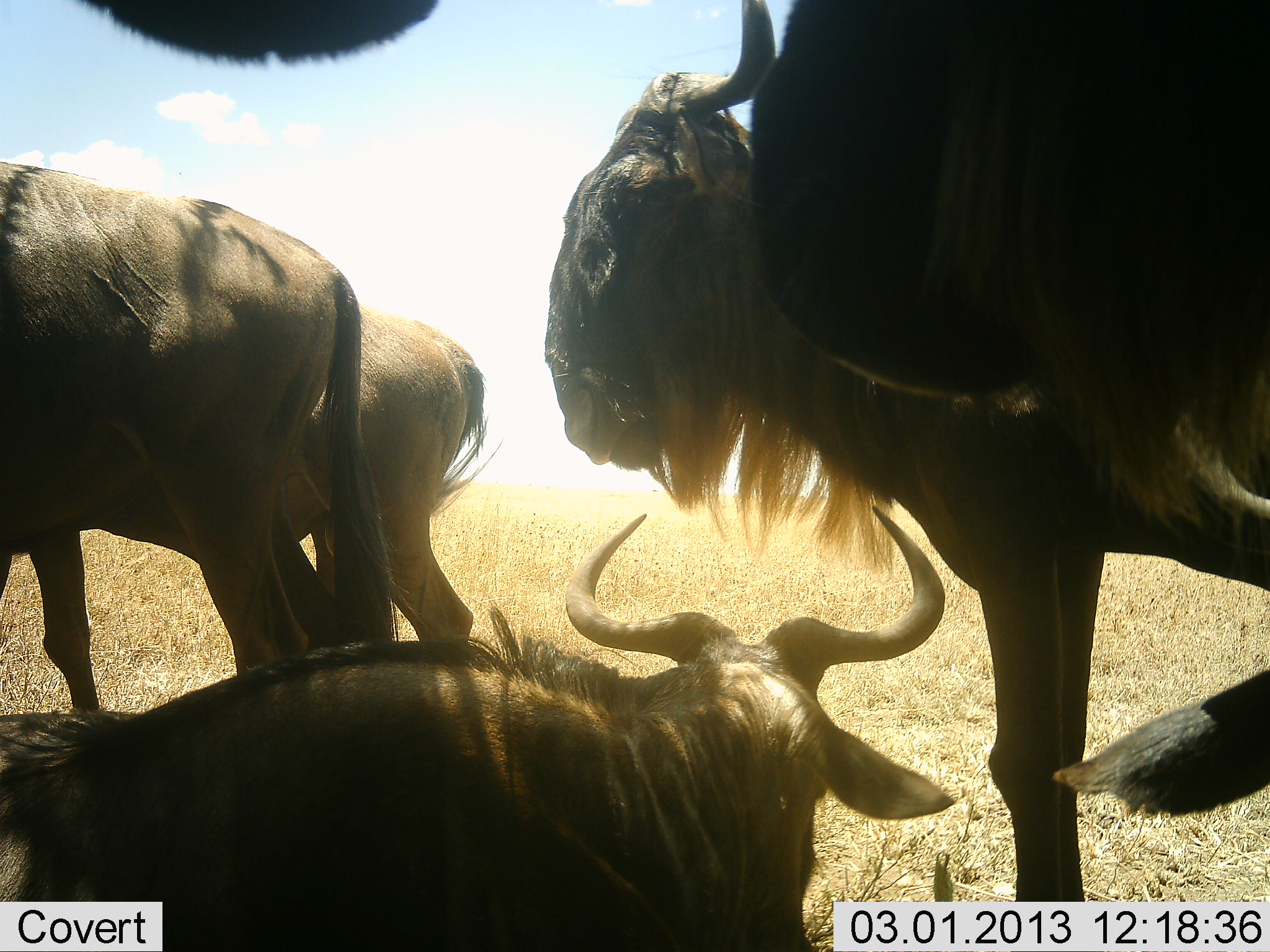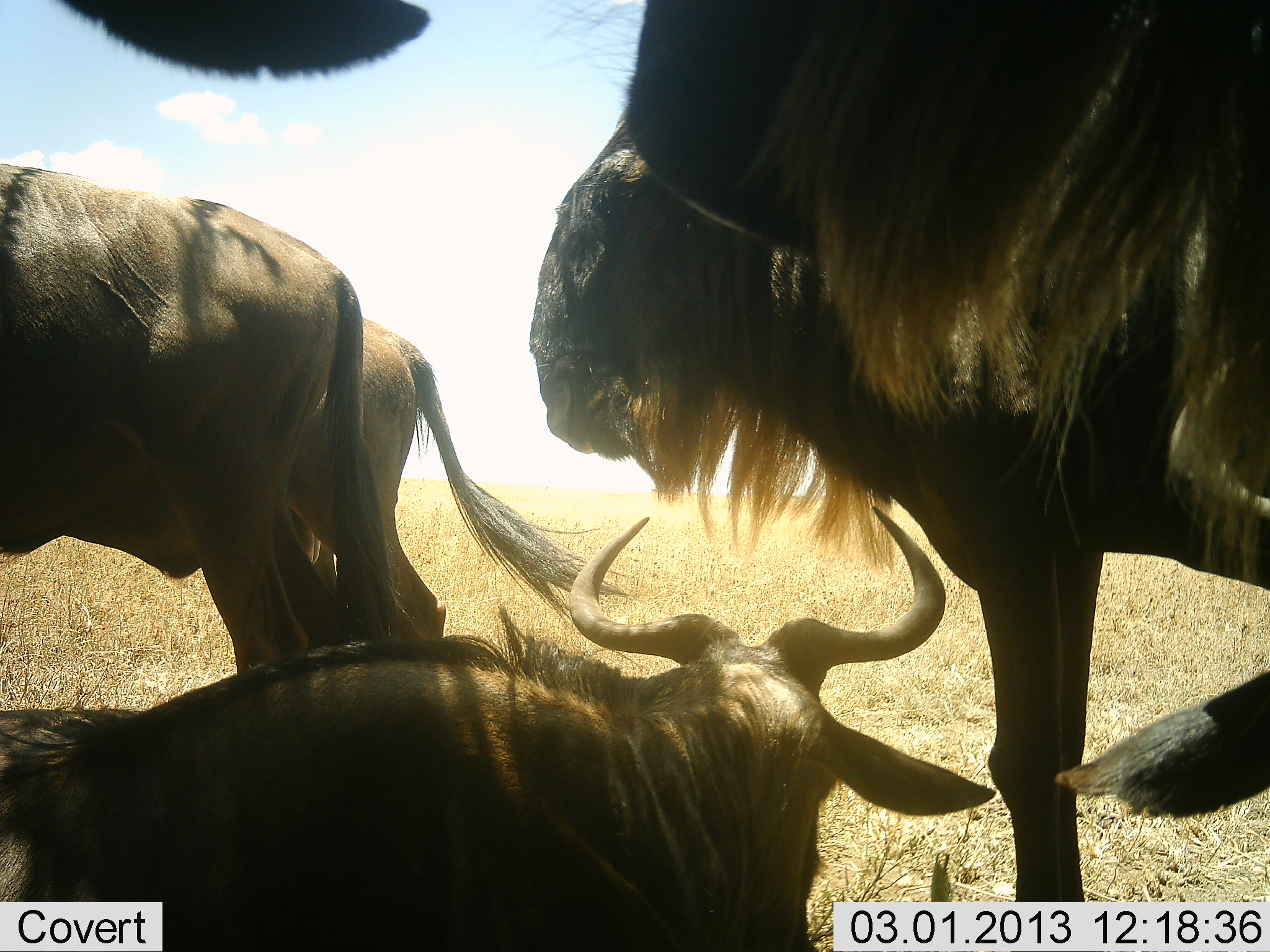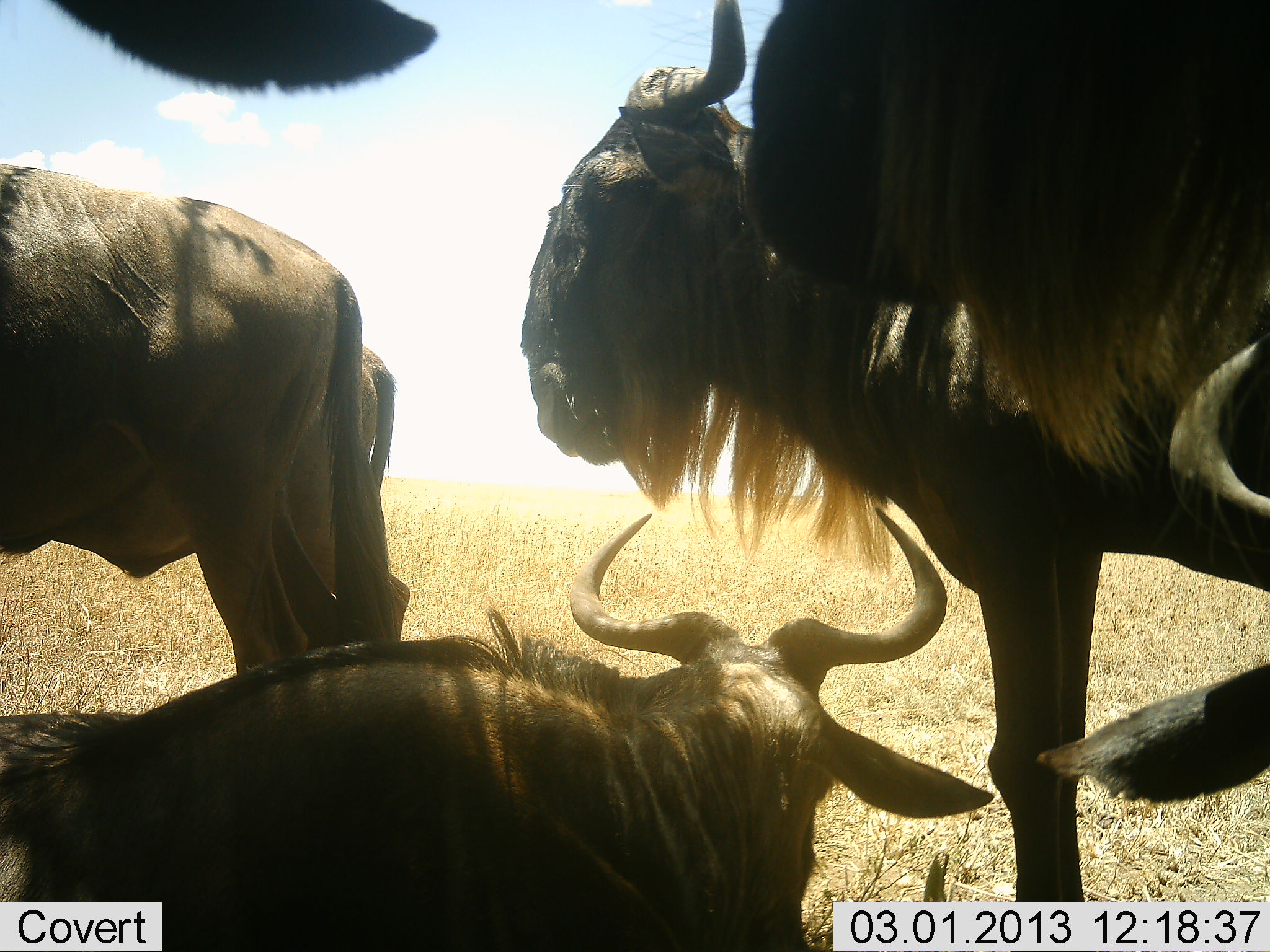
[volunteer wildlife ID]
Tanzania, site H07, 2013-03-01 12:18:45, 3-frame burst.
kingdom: Animalia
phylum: Chordata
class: Mammalia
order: Artiodactyla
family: Bovidae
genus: Connochaetes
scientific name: Connochaetes taurinus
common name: blue wildebeest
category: wildebeest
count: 6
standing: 73%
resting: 73%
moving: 14%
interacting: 14%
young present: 11%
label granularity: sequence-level